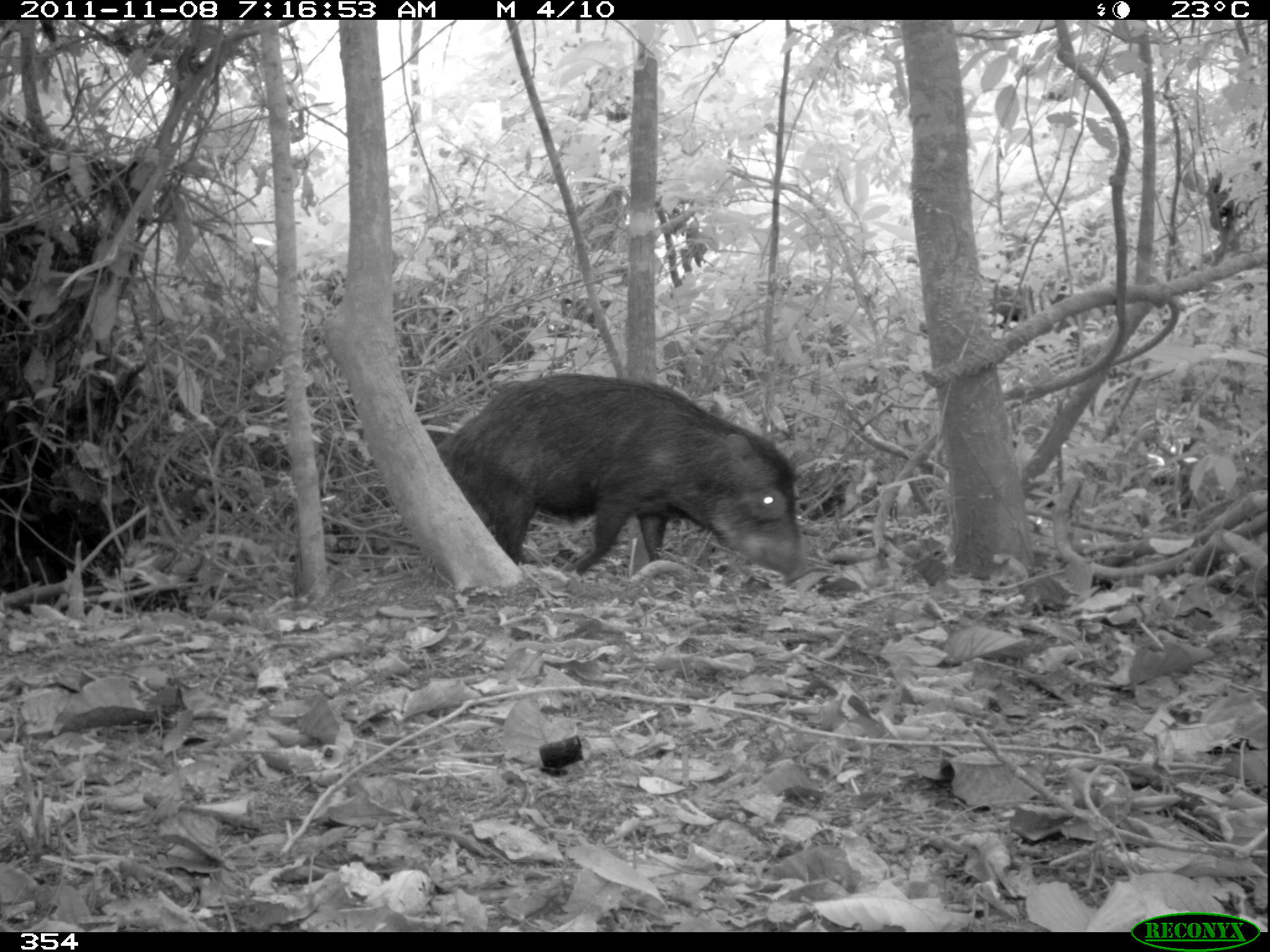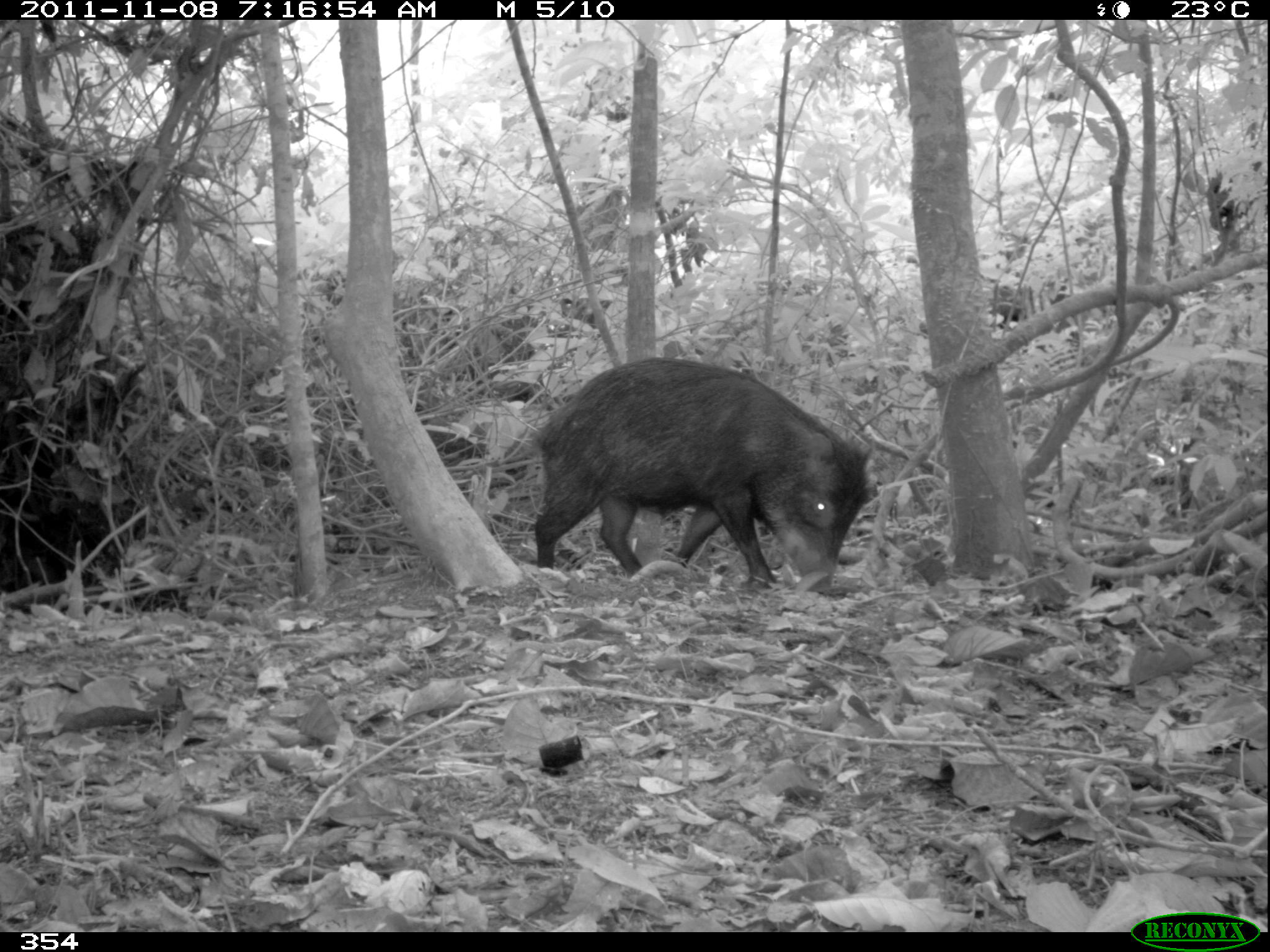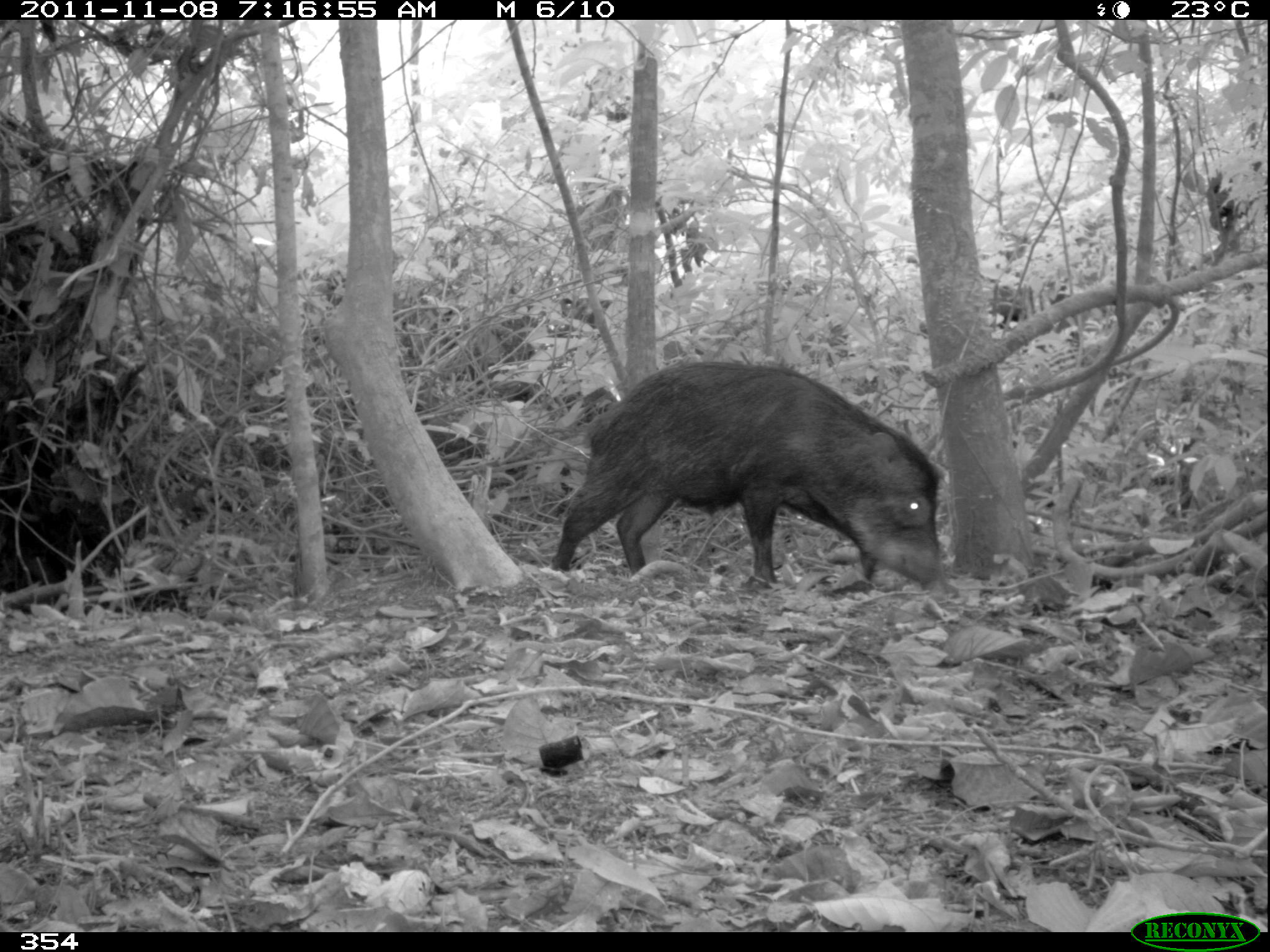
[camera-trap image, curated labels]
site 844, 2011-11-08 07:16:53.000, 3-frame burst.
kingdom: Animalia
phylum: Chordata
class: Mammalia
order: Artiodactyla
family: Tayassuidae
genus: Tayassu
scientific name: Tayassu pecari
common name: white-lipped peccary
Tayassu pecari (white-lipped peccary).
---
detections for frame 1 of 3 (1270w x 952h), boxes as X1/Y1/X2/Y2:
tayassu pecari: 437/372/801/586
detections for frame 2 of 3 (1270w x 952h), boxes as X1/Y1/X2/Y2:
tayassu pecari: 529/355/872/588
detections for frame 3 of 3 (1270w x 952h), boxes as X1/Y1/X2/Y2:
tayassu pecari: 550/360/943/588